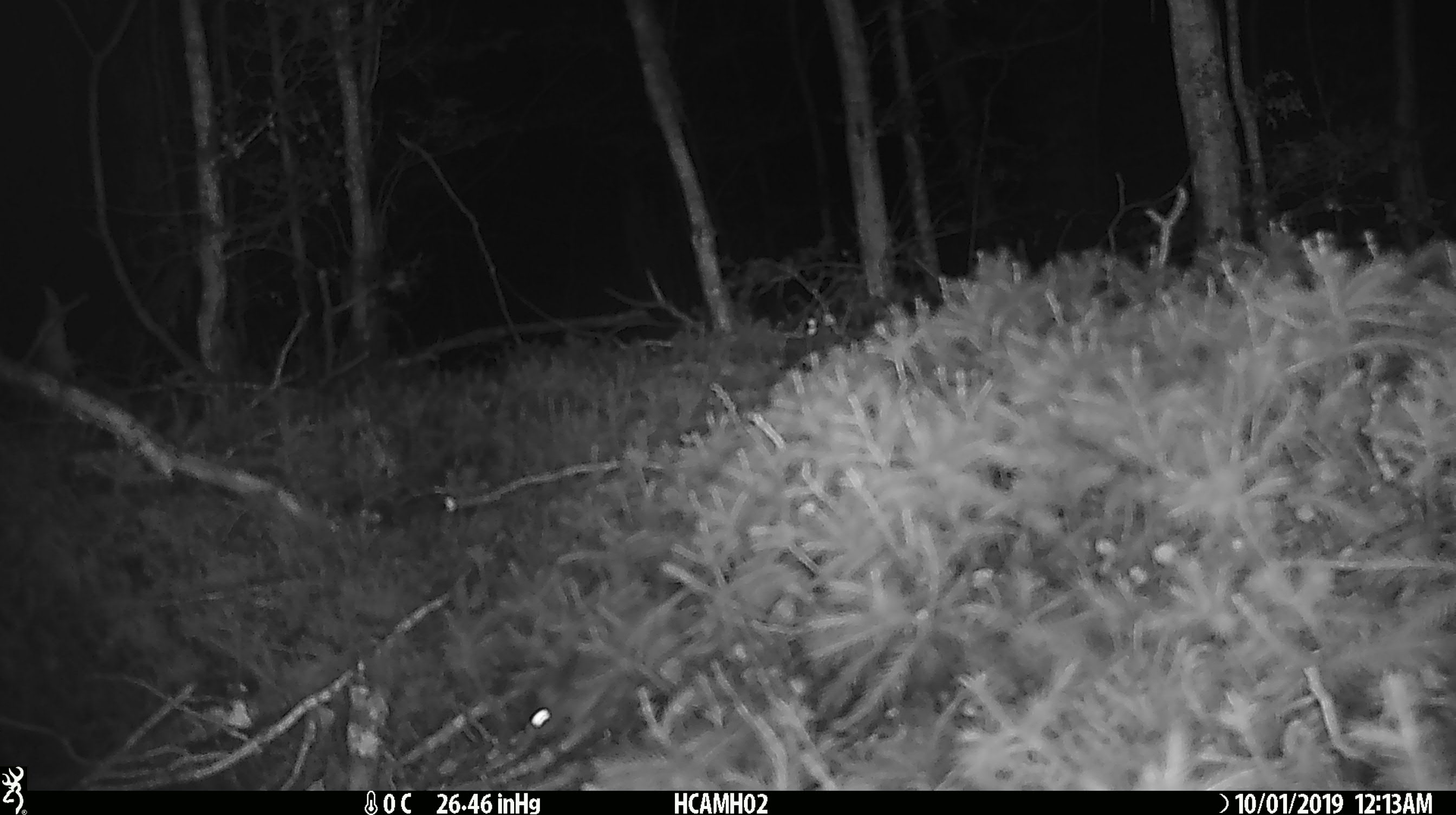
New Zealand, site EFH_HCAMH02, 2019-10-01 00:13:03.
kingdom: Animalia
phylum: Chordata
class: Mammalia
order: Rodentia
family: Muridae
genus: Mus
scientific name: Mus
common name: mouse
Mouse (Mus).